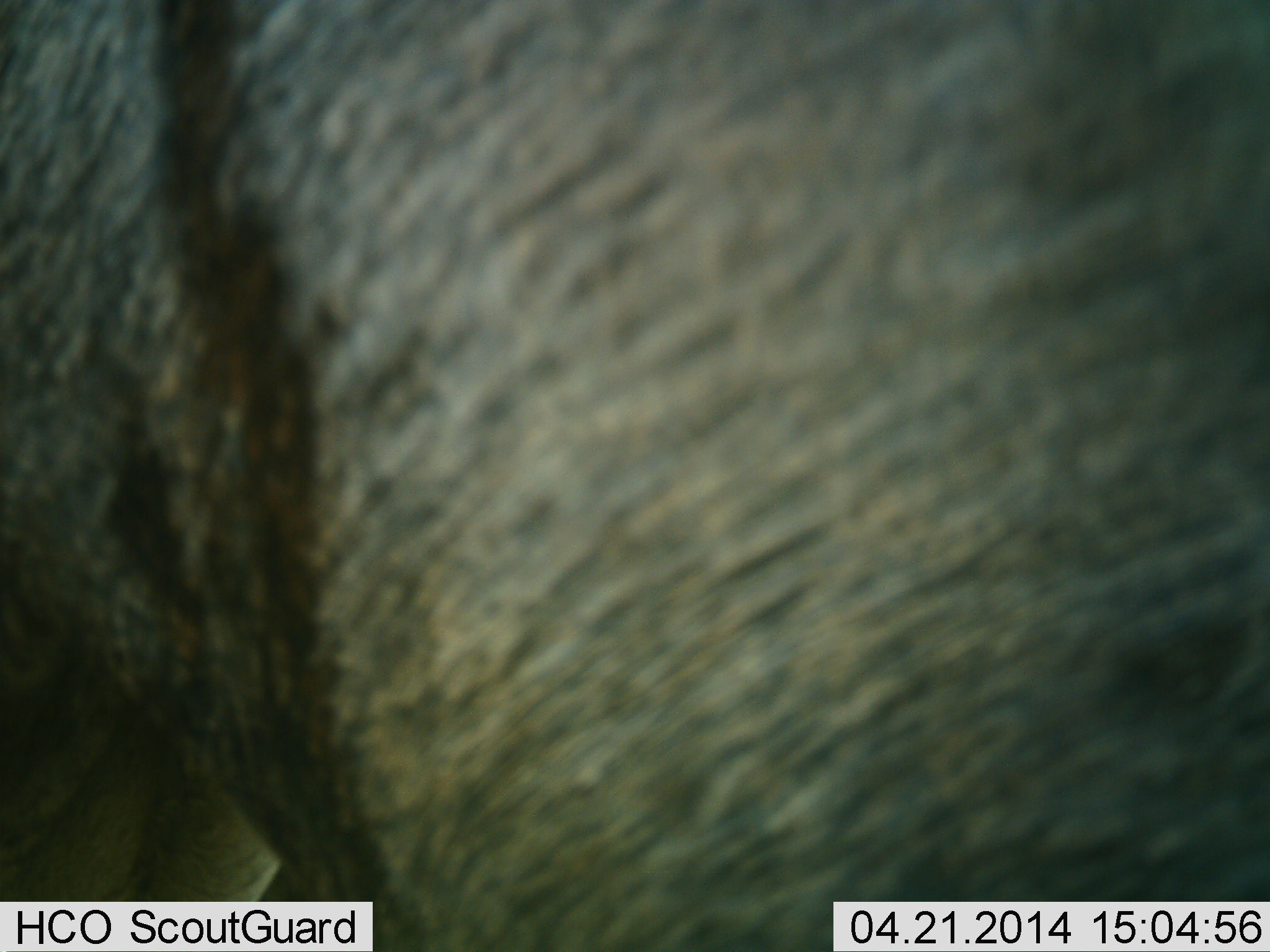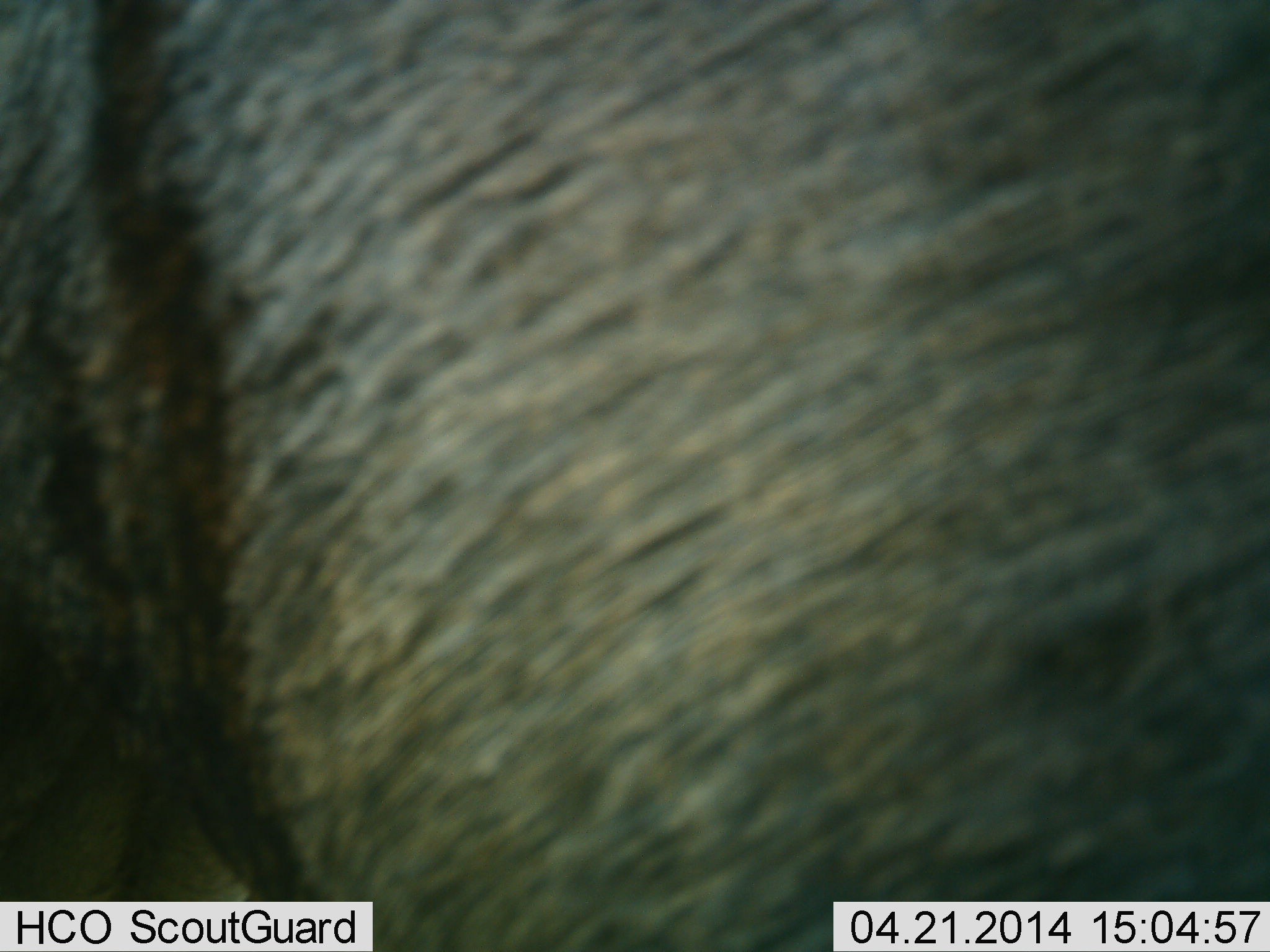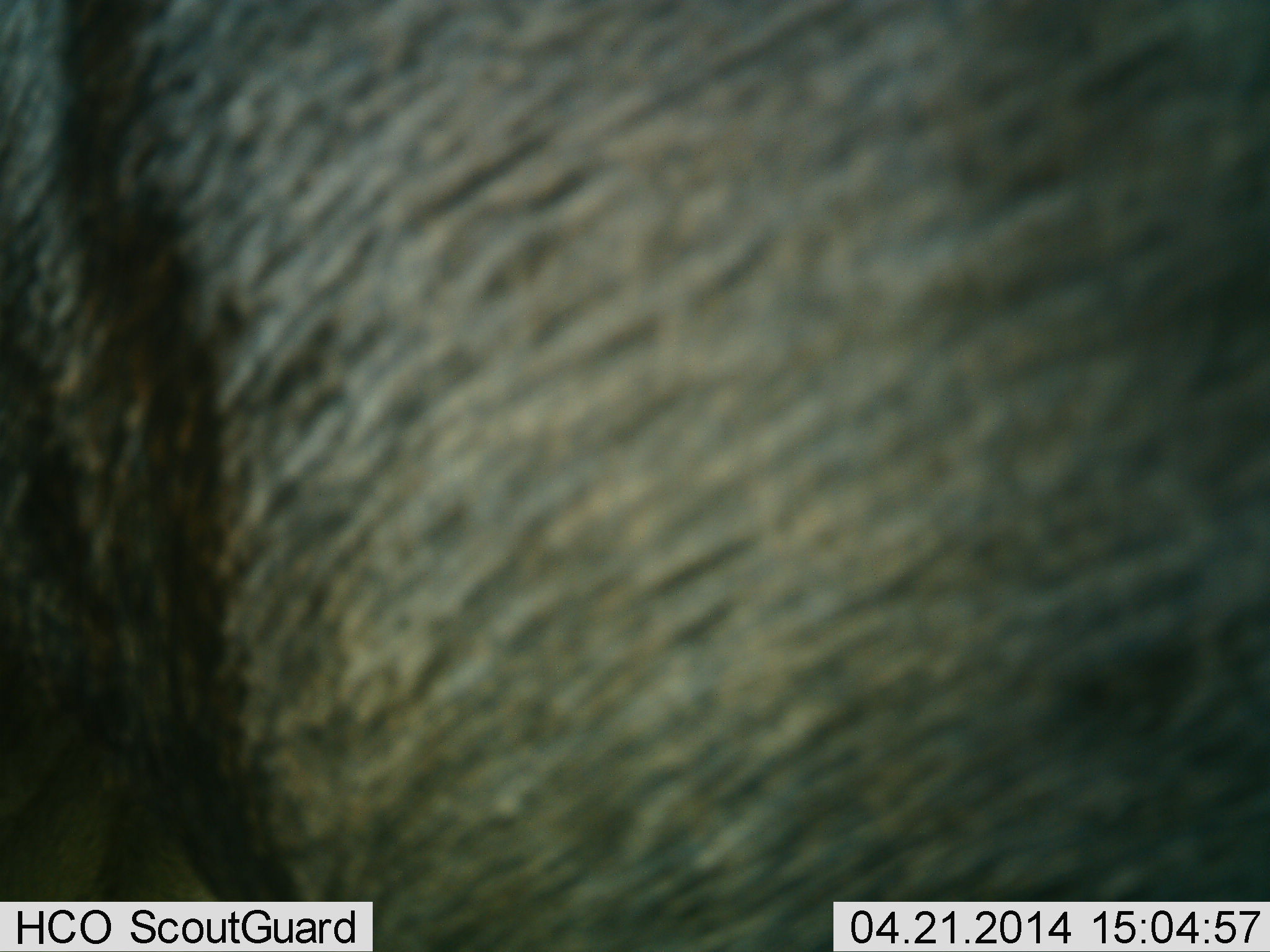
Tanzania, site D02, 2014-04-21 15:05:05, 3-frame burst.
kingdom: Animalia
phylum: Chordata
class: Mammalia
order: Artiodactyla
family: Bovidae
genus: Connochaetes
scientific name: Connochaetes taurinus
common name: blue wildebeest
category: wildebeest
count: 1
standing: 100%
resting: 0%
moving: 0%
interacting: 0%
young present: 0%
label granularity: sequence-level